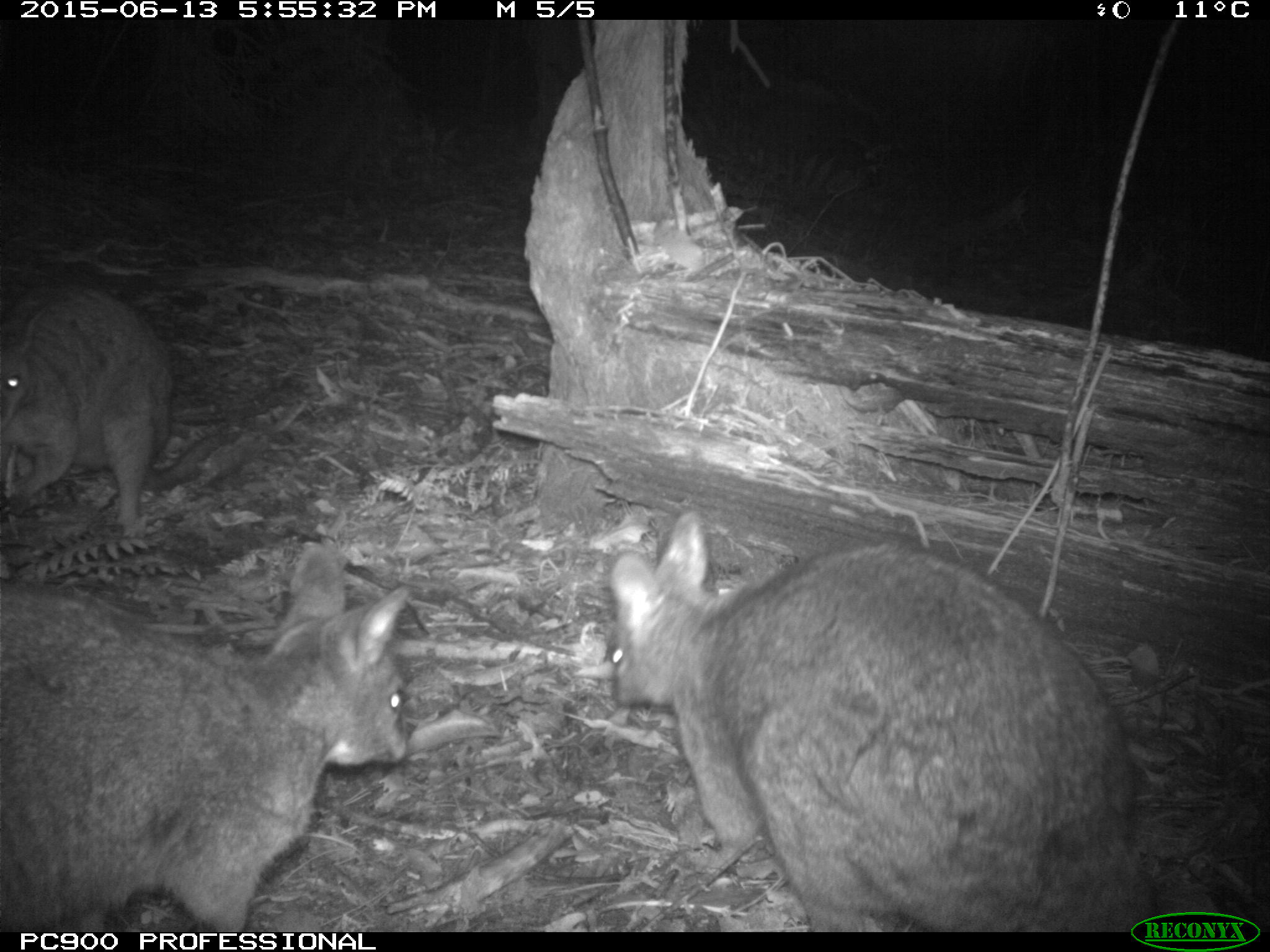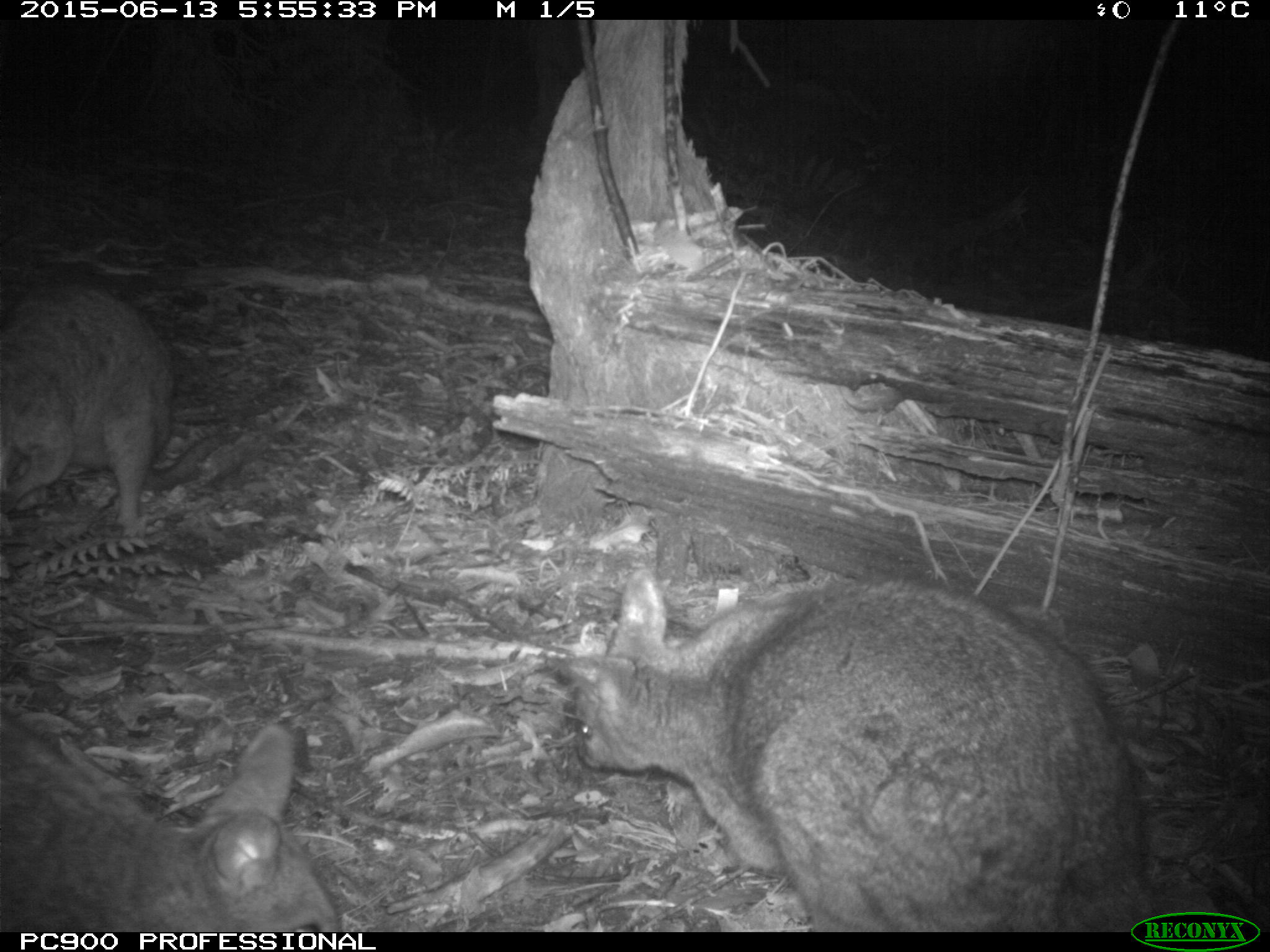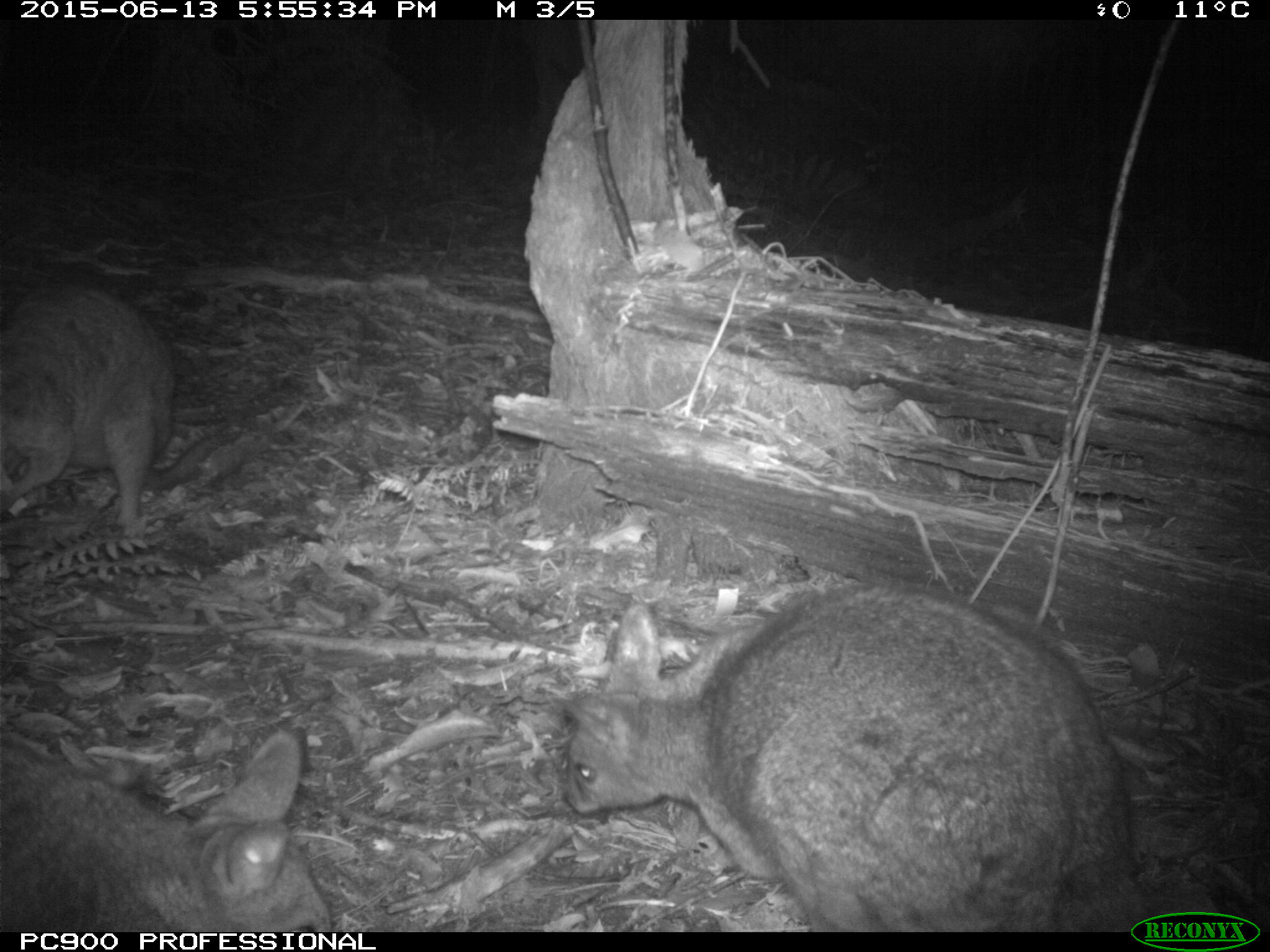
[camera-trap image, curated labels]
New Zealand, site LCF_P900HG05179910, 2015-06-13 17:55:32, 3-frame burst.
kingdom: Animalia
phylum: Chordata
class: Mammalia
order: Diprotodontia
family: Macropodidae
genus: Notamacropus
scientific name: Notamacropus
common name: wallaby